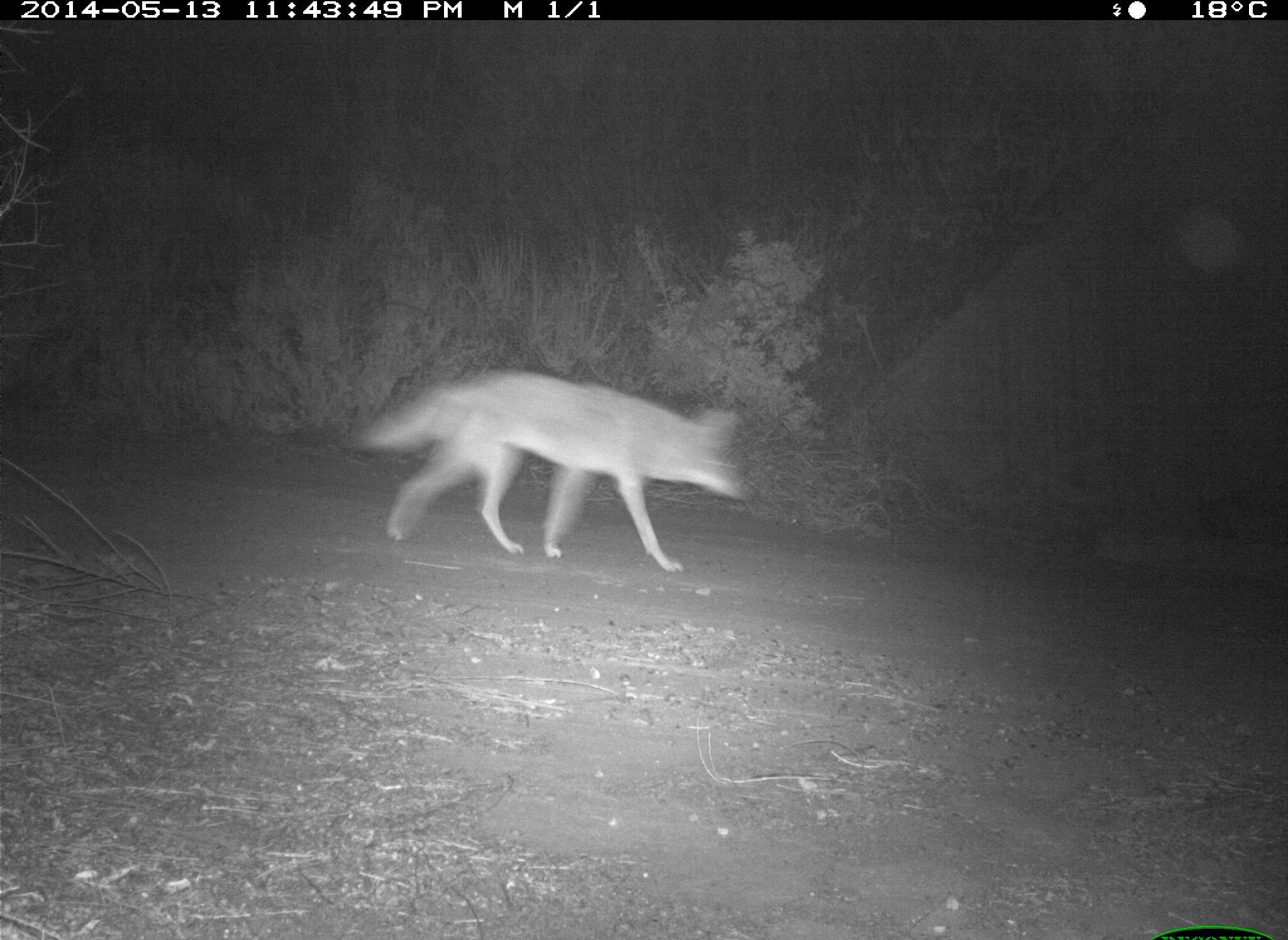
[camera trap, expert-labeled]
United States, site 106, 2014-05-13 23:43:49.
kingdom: Animalia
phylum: Chordata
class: Mammalia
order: Carnivora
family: Canidae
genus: Canis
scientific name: Canis latrans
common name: coyote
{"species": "coyote (Canis latrans)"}